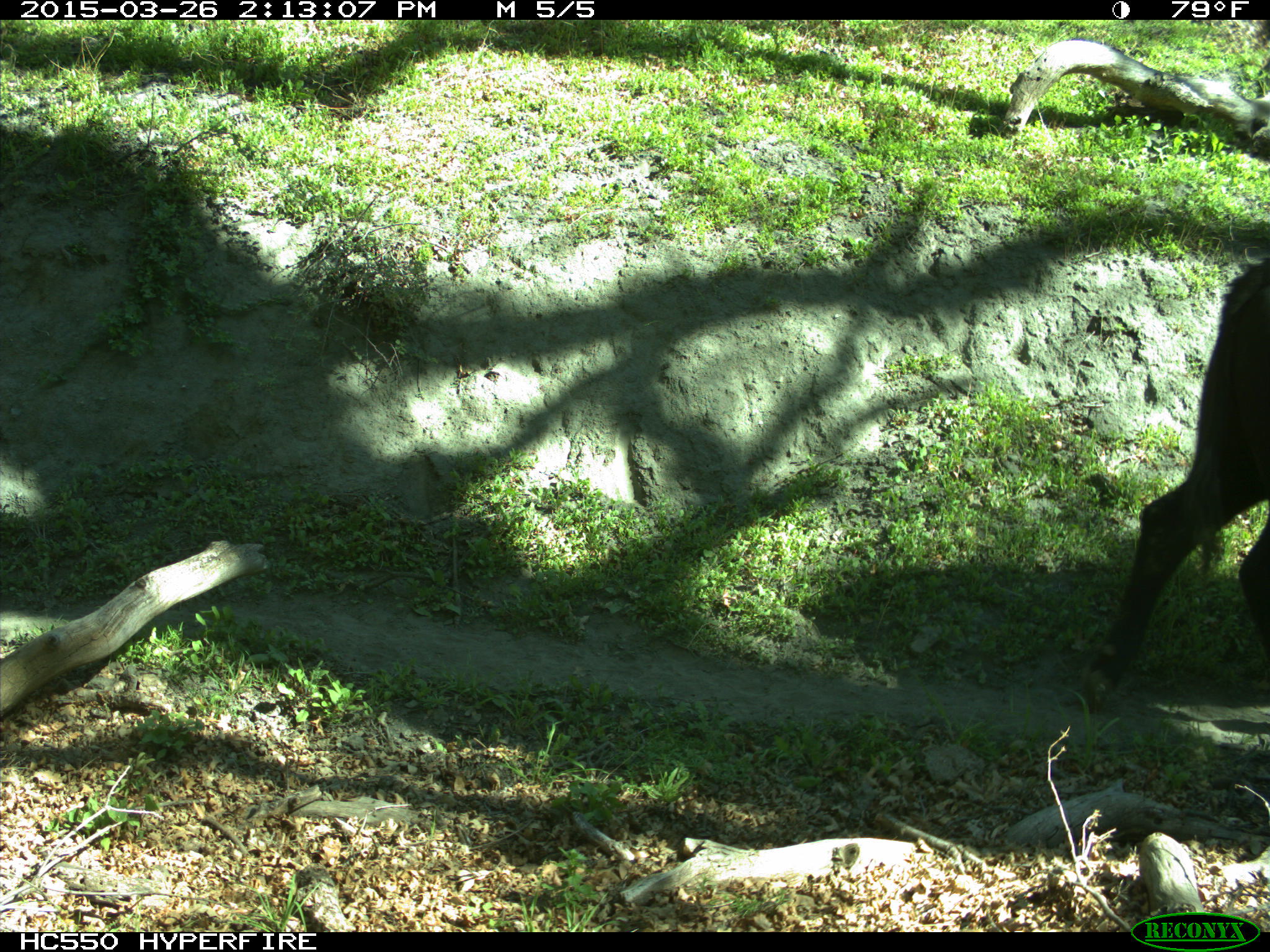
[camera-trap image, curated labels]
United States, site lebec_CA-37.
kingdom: Animalia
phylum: Chordata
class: Mammalia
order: Artiodactyla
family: Bovidae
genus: Bos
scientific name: Bos taurus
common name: domestic cow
Bos taurus (domestic cow).